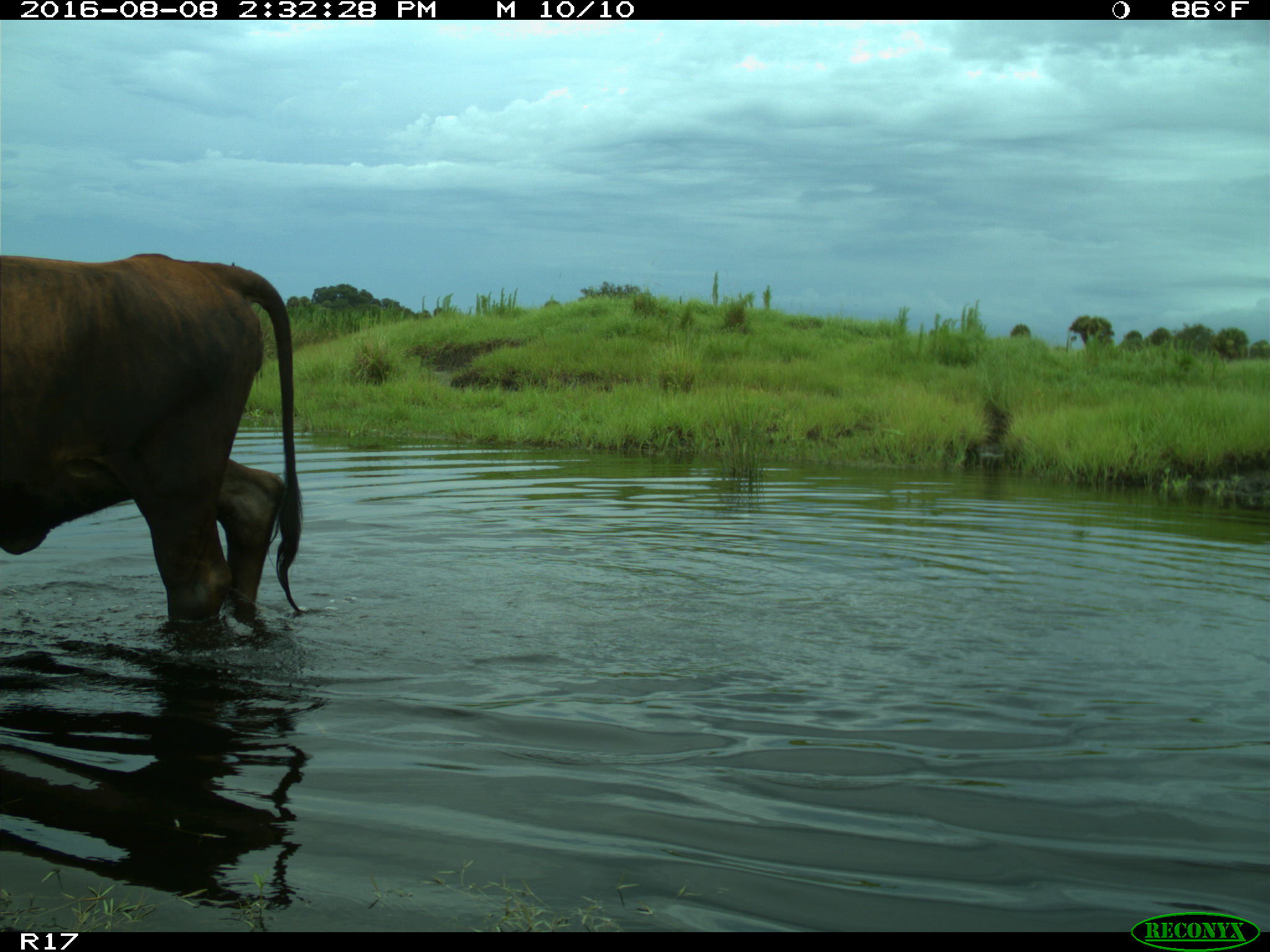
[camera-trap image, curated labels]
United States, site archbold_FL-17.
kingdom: Animalia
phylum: Chordata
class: Mammalia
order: Artiodactyla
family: Bovidae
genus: Bos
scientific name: Bos taurus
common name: domestic cow